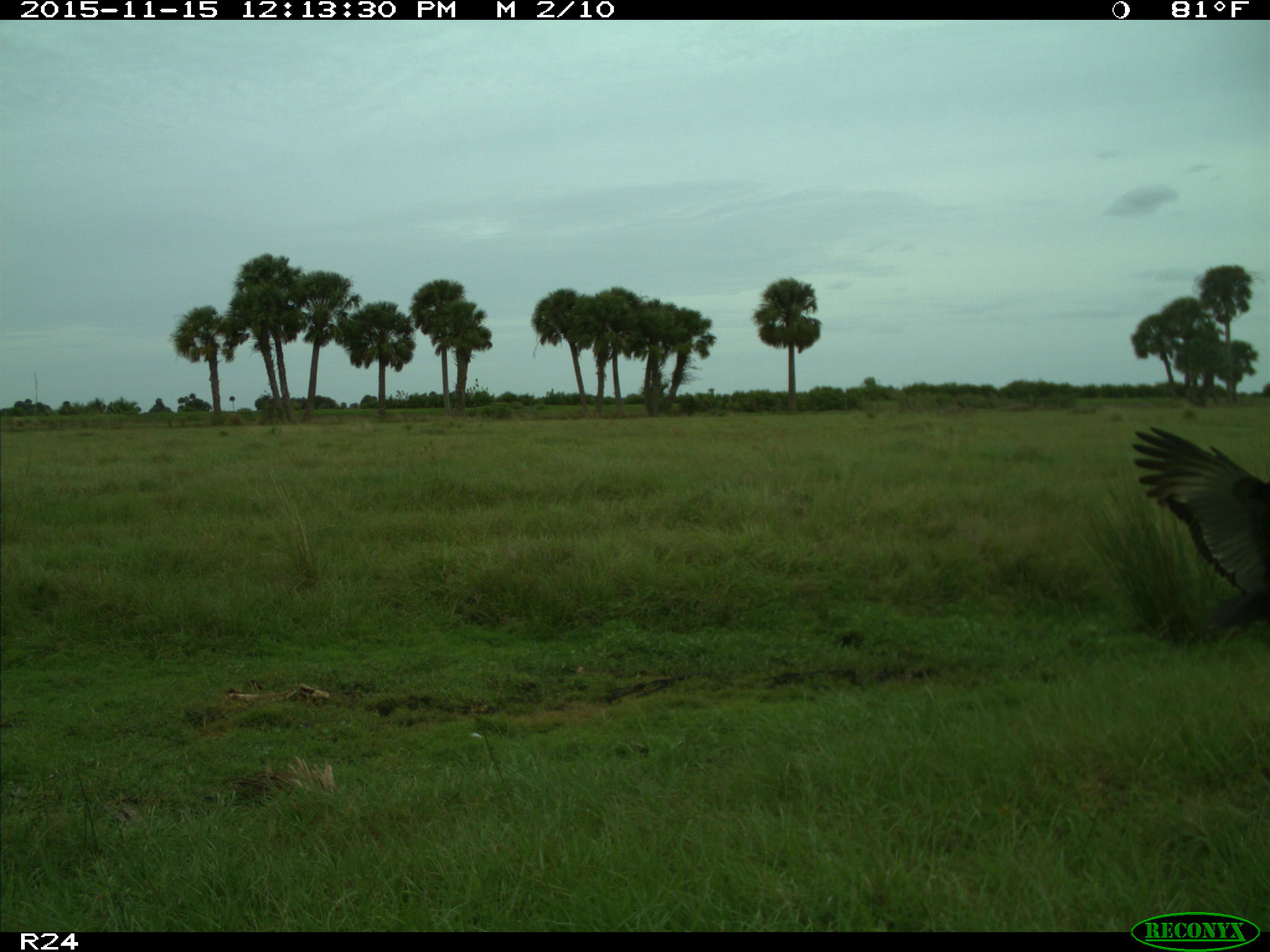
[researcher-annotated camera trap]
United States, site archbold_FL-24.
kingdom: Animalia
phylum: Chordata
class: Aves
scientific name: Aves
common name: birds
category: unidentified bird